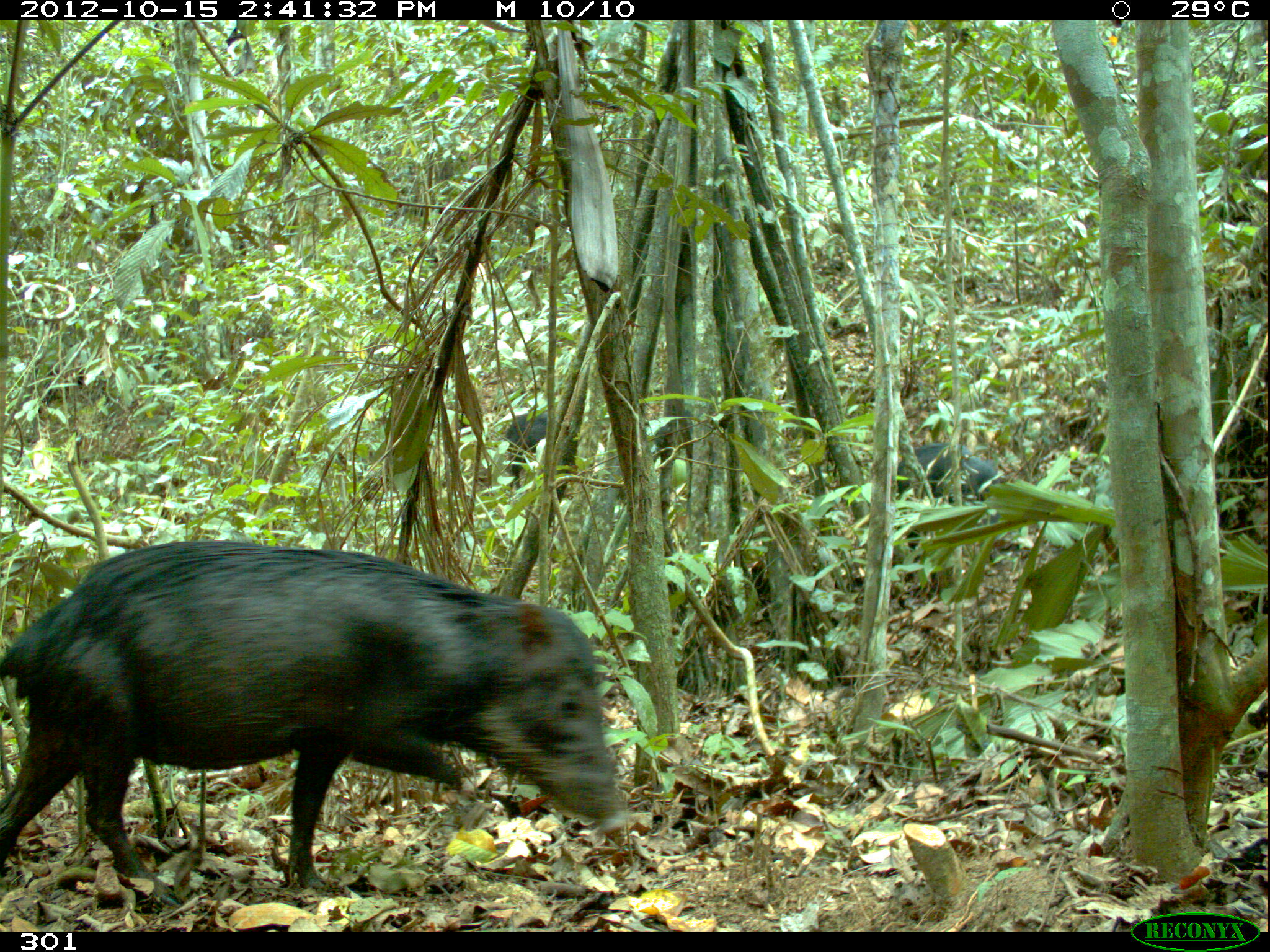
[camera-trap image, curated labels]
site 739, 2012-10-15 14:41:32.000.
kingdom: Animalia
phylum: Chordata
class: Mammalia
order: Artiodactyla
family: Tayassuidae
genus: Tayassu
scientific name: Tayassu pecari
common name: white-lipped peccary